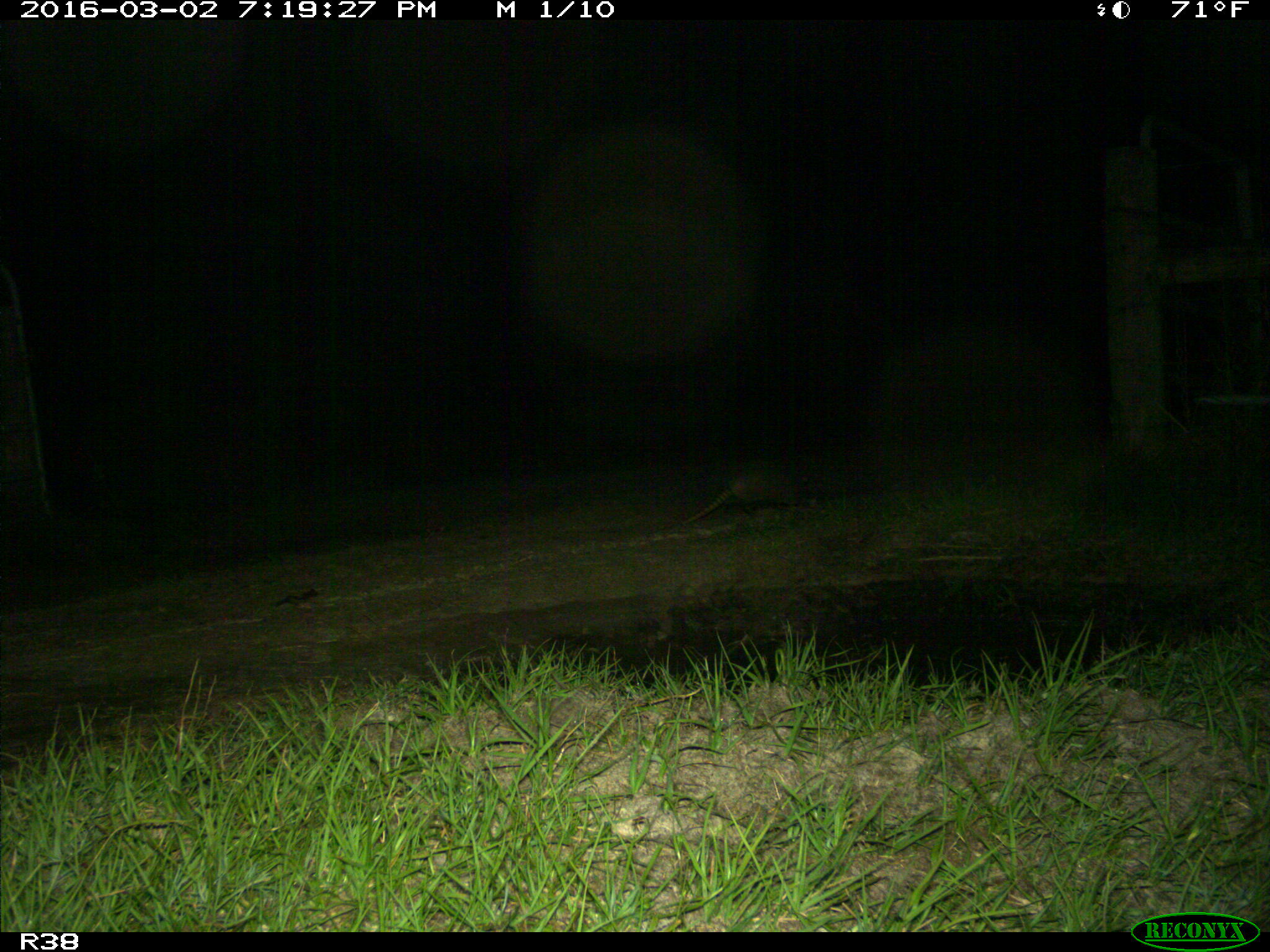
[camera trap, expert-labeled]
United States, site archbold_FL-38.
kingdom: Animalia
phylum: Chordata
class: Mammalia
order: Cingulata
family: Dasypodidae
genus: Dasypus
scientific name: Dasypus novemcinctus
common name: nine-banded armadillo